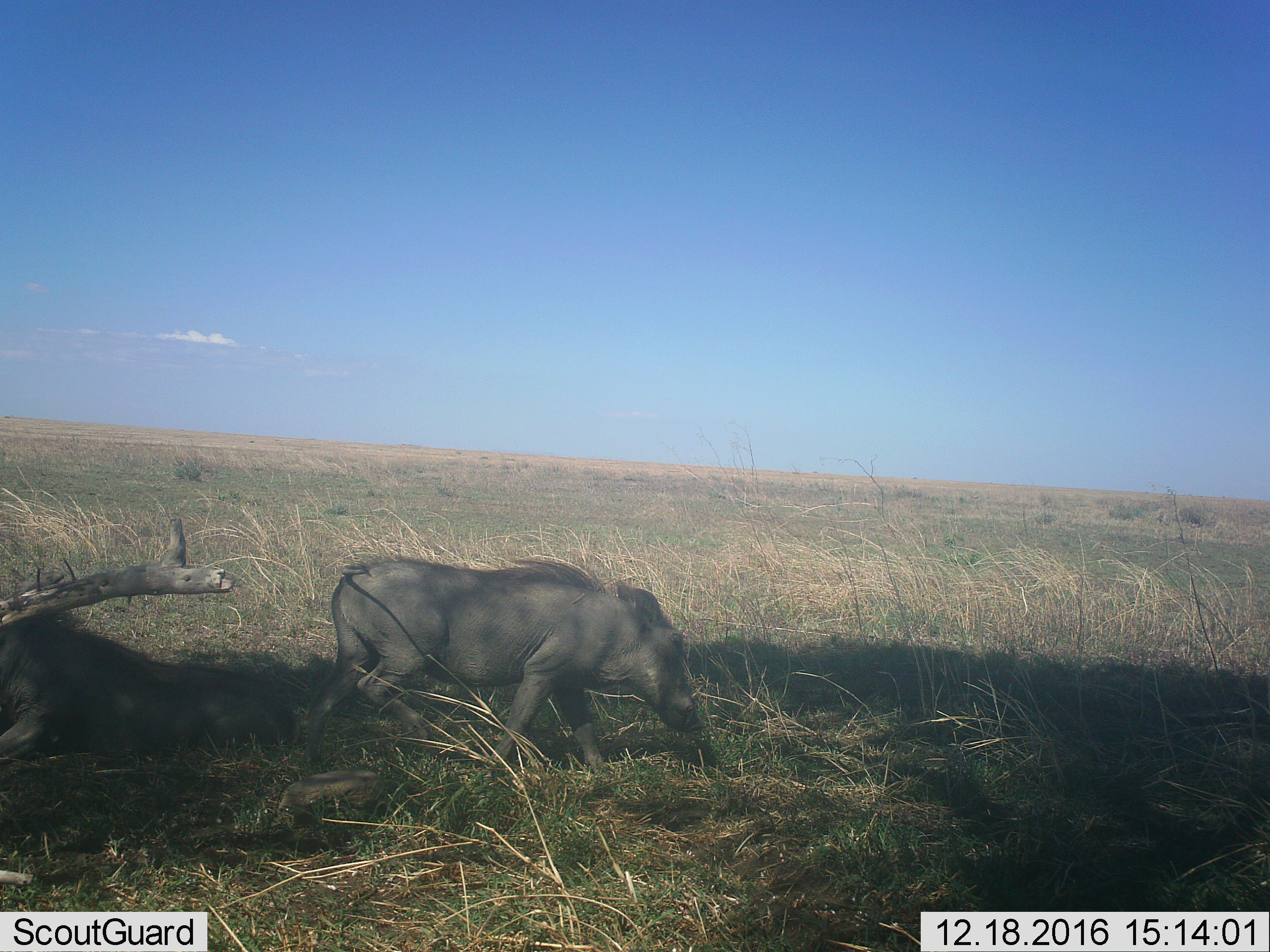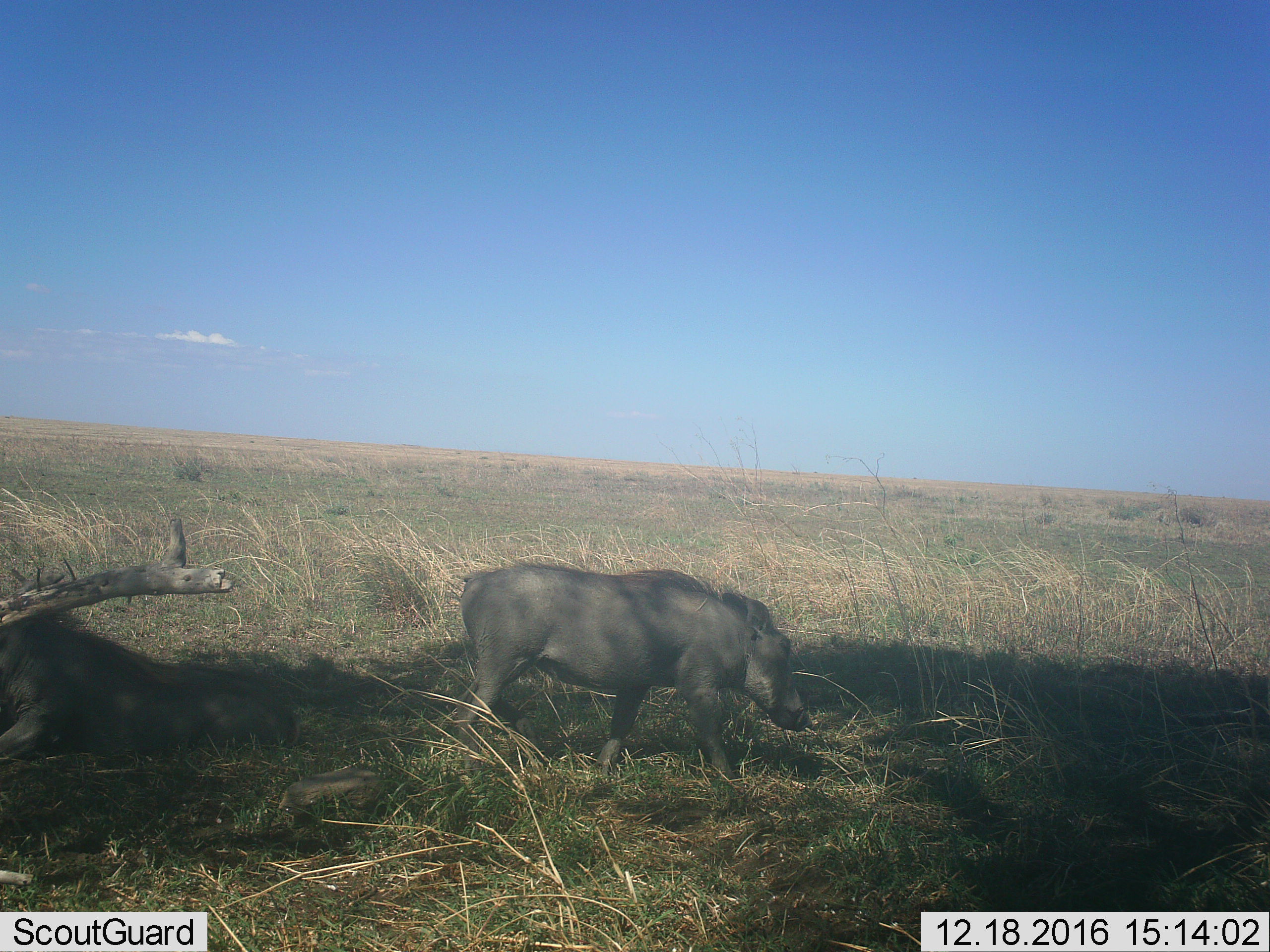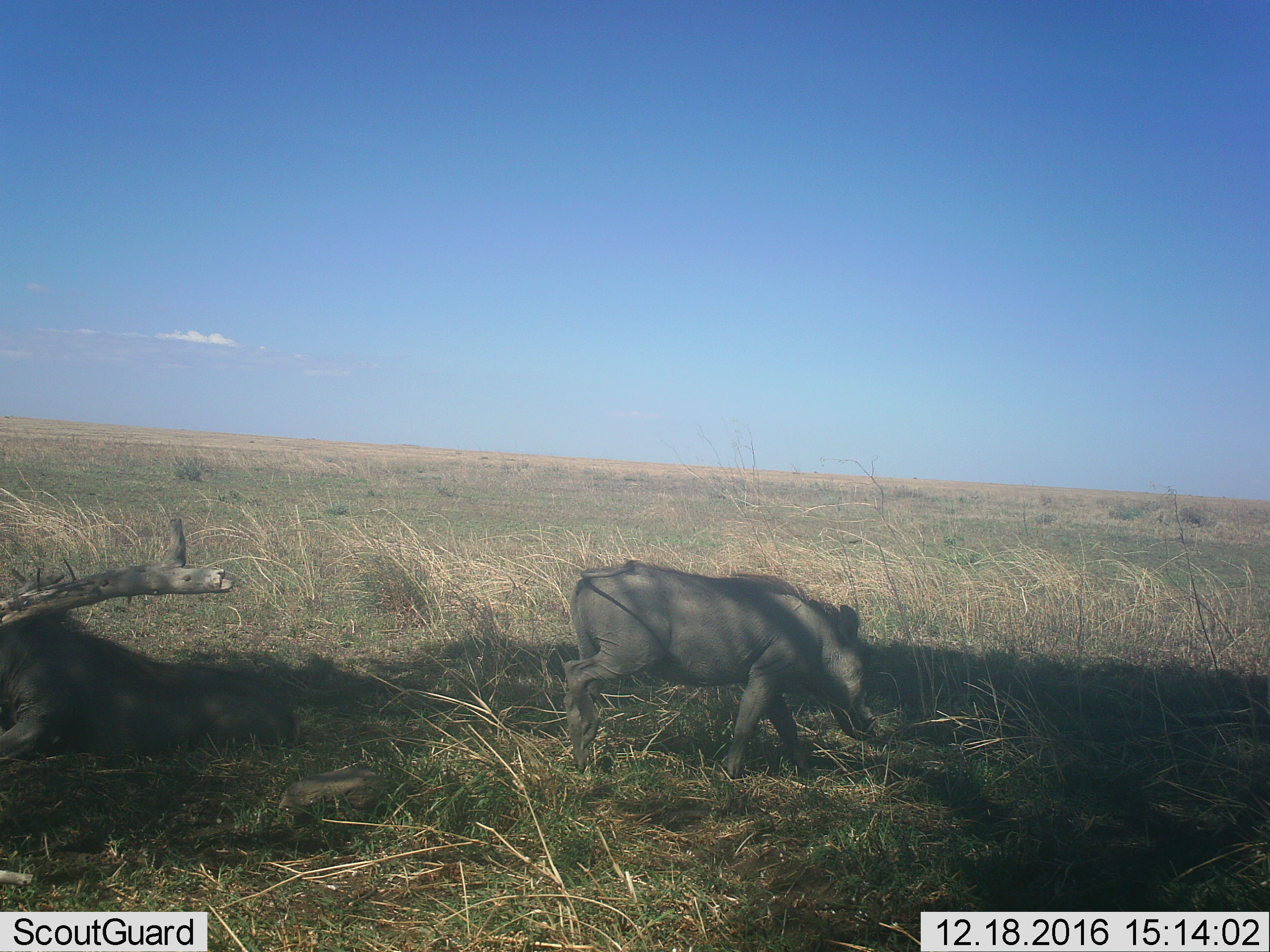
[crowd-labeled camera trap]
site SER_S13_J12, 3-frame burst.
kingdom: Animalia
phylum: Chordata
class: Mammalia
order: Artiodactyla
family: Suidae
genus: Phacochoerus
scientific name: Phacochoerus africanus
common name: warthog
Warthog (Phacochoerus africanus), count 1. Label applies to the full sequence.